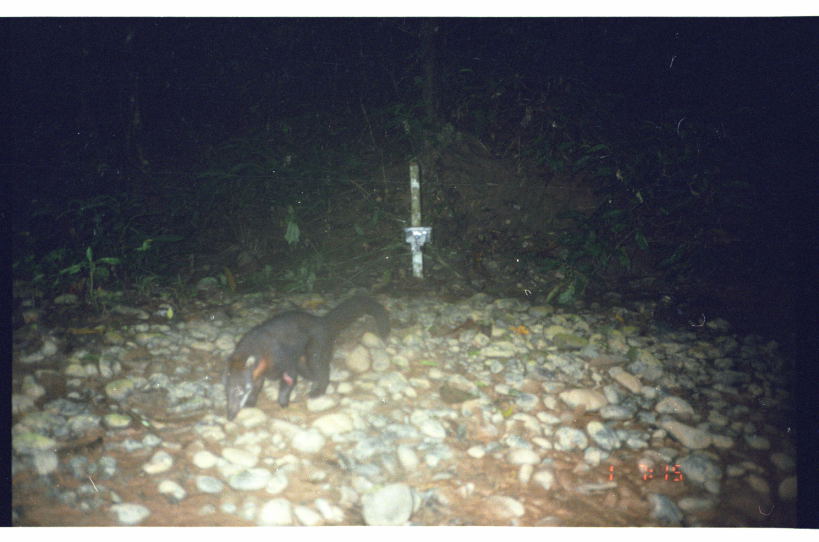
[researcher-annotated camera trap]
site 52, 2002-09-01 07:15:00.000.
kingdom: Animalia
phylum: Chordata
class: Mammalia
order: Carnivora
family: Procyonidae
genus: Nasua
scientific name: Nasua nasua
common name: south american coati